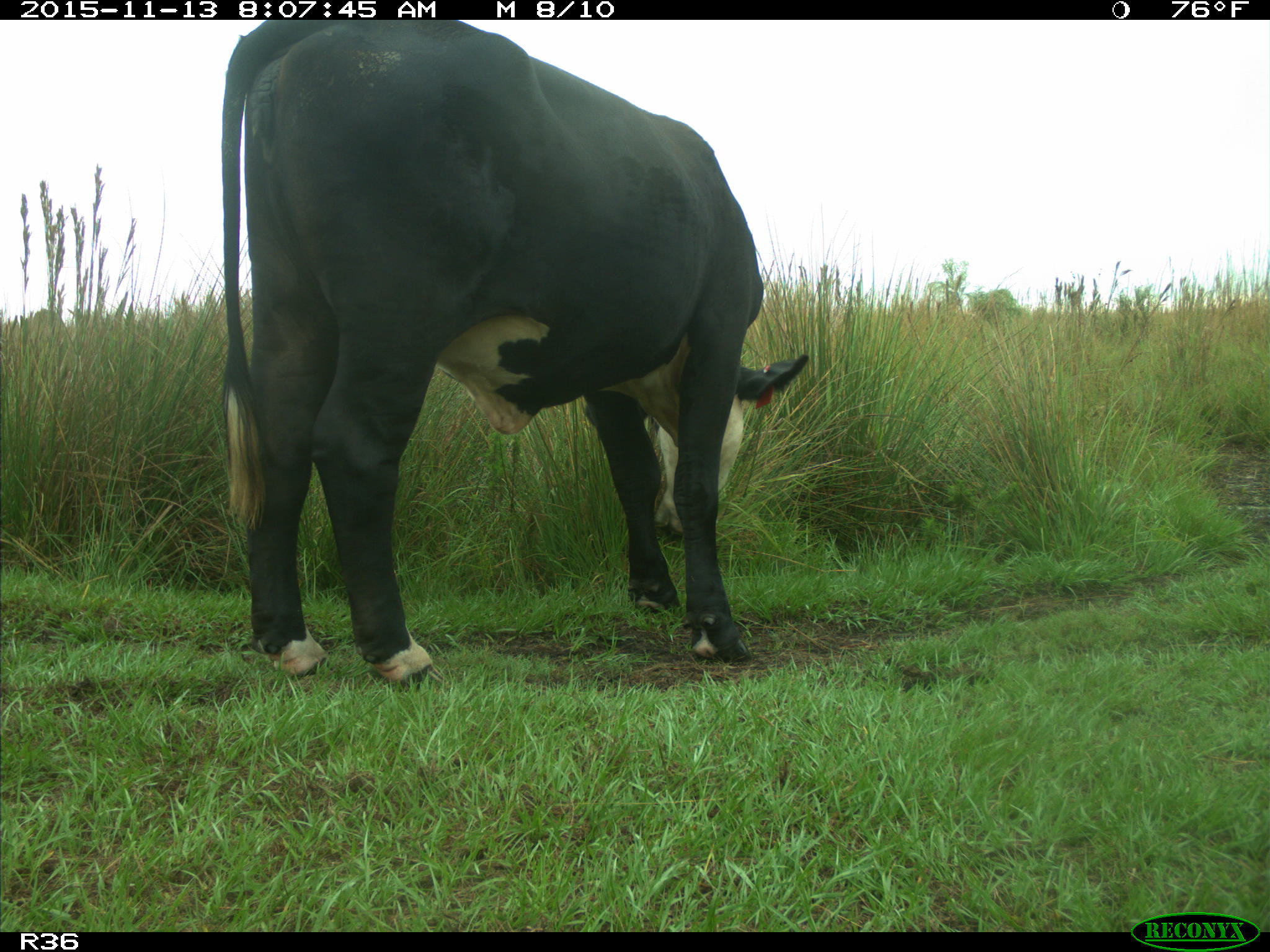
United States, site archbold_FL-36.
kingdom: Animalia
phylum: Chordata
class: Mammalia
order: Artiodactyla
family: Bovidae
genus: Bos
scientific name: Bos taurus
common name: domestic cow